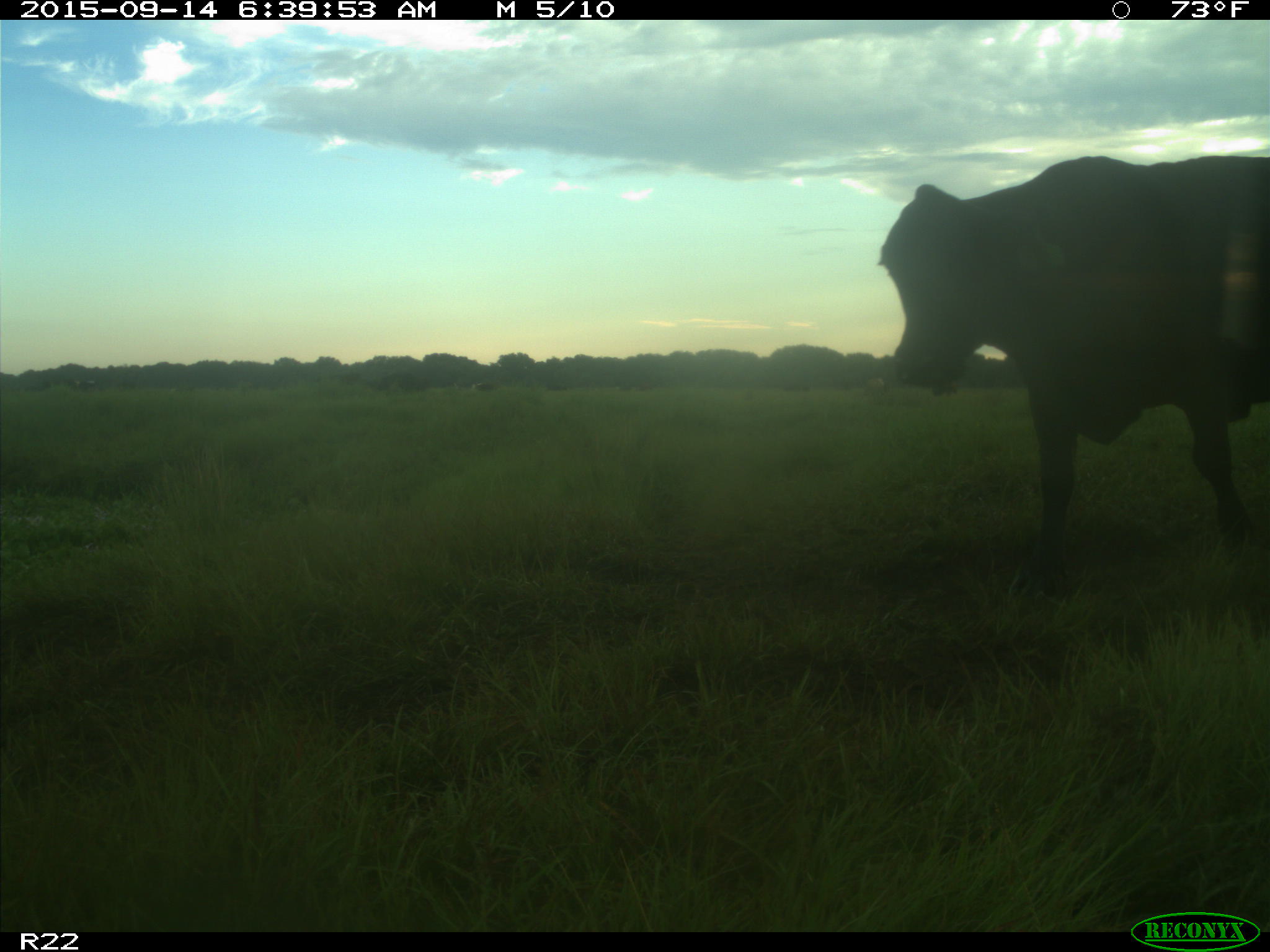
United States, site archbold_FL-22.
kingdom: Animalia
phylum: Chordata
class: Mammalia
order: Artiodactyla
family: Bovidae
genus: Bos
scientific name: Bos taurus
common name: domestic cow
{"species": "Bos taurus (domestic cow)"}